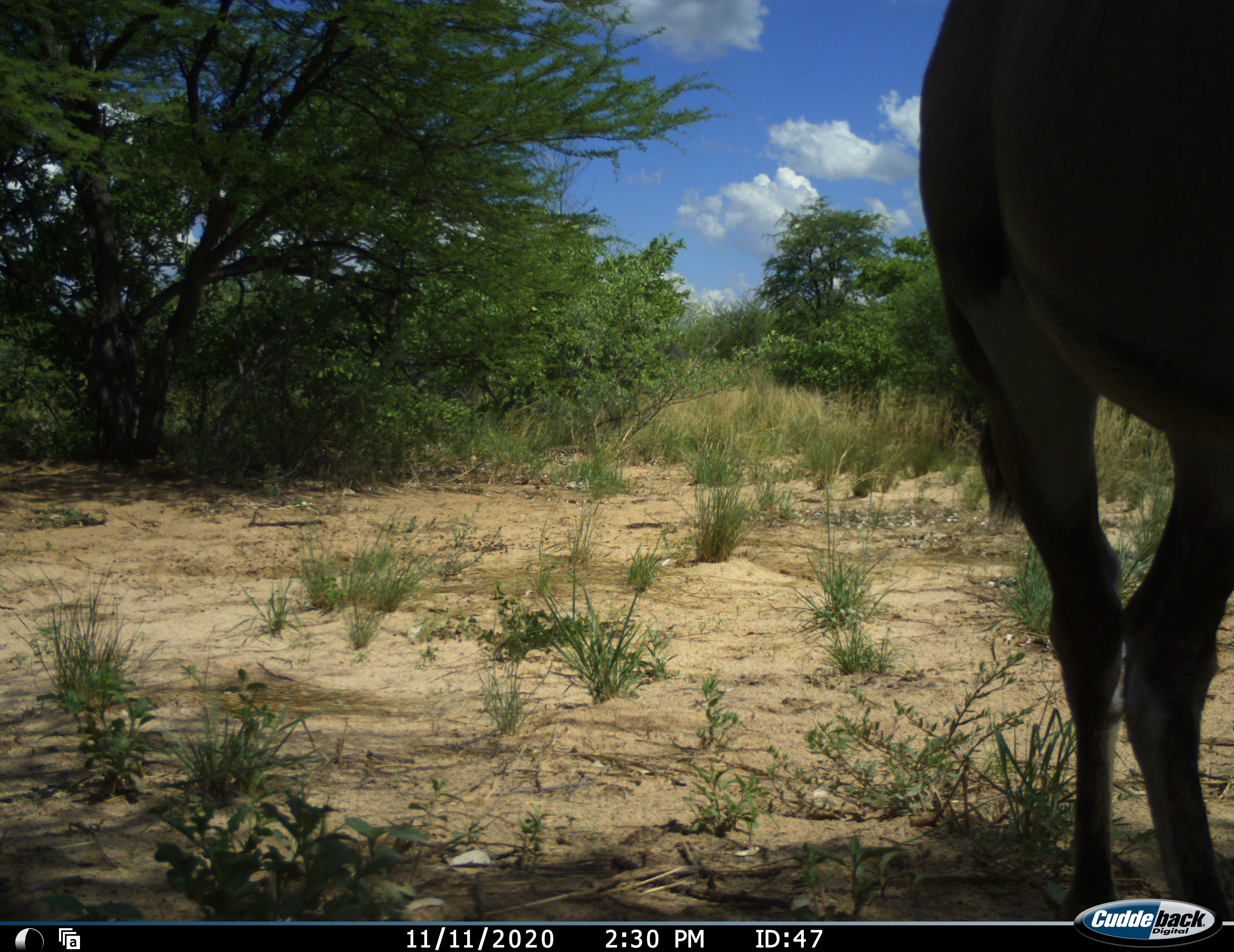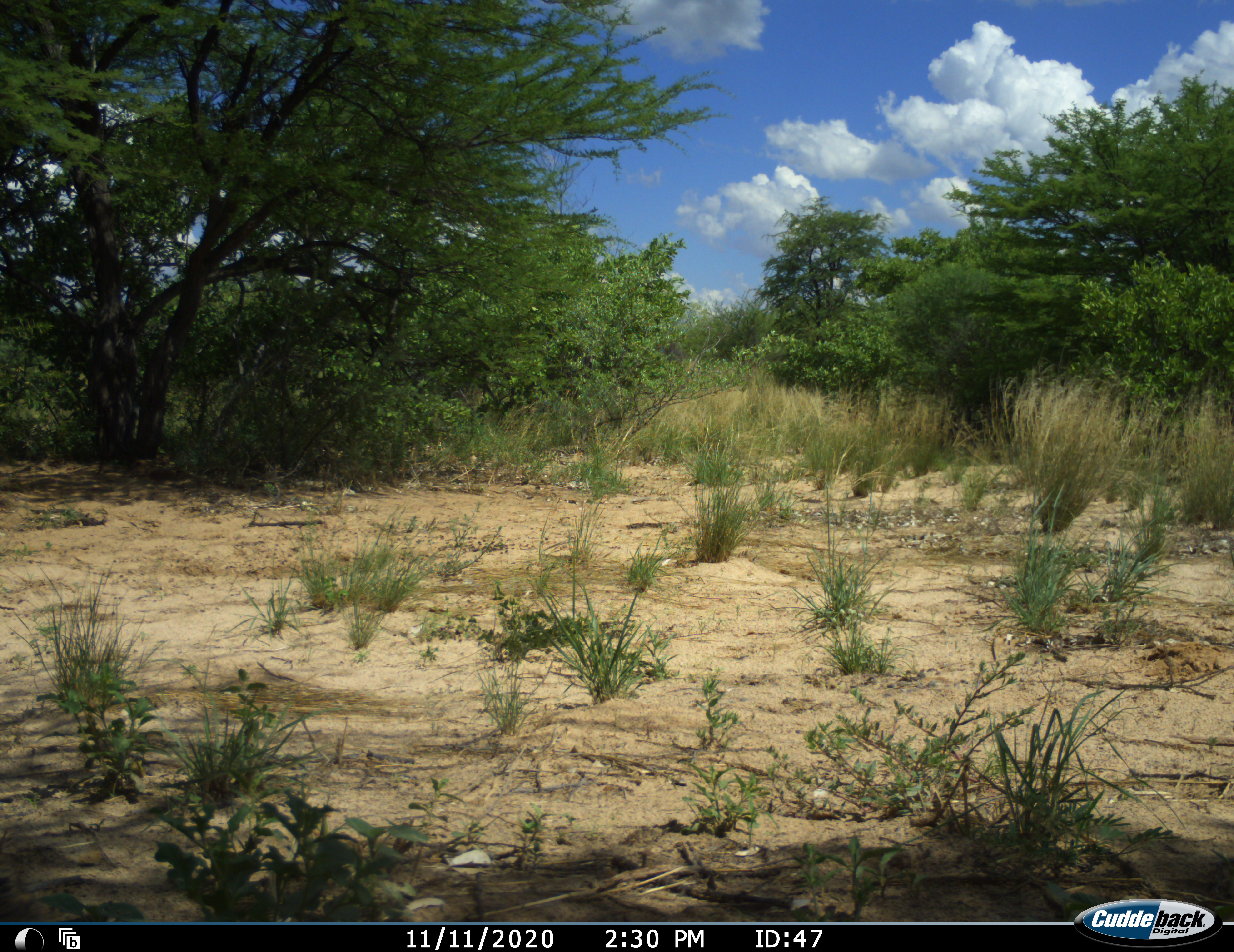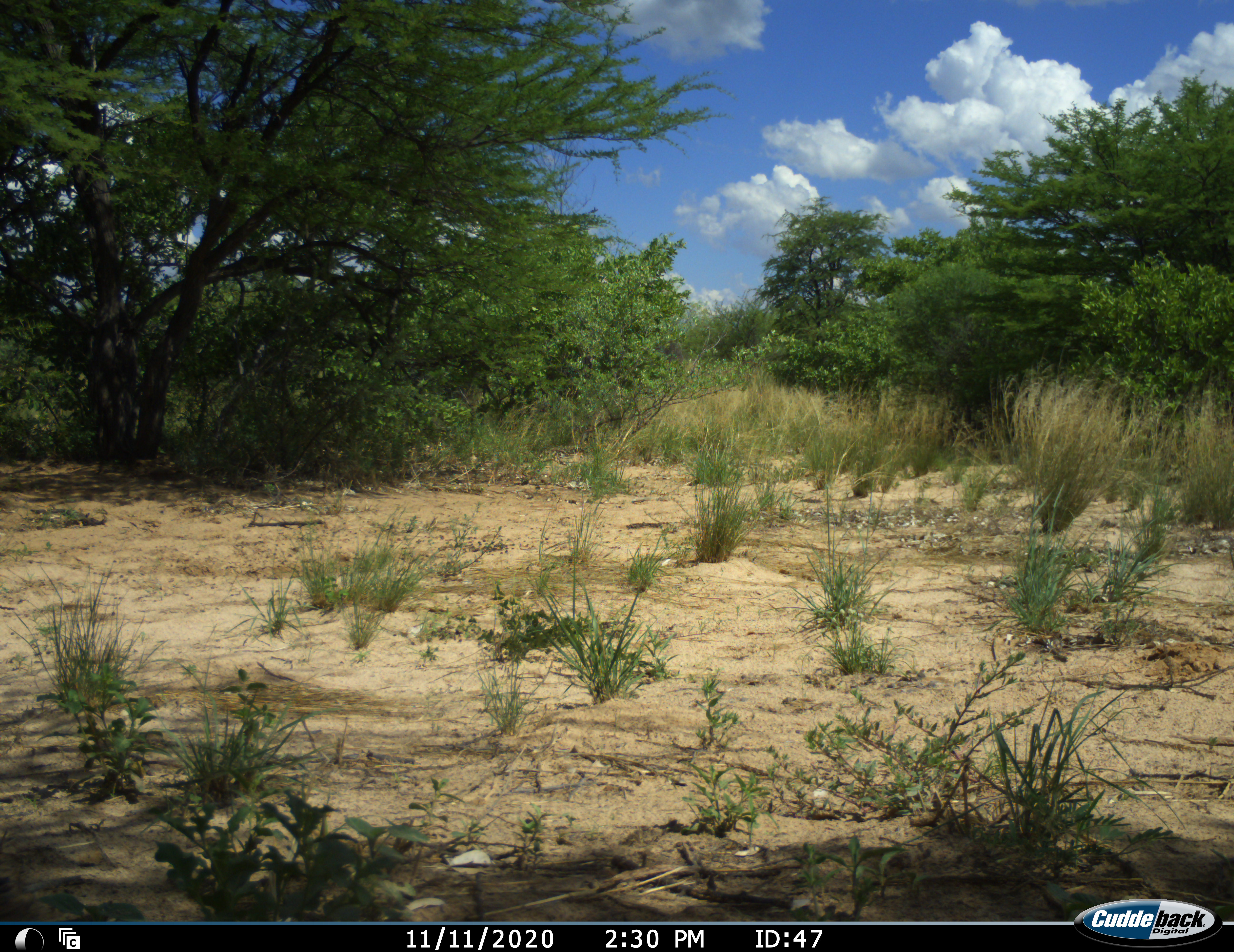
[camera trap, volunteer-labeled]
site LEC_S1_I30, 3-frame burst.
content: unidentified animal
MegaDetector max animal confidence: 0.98